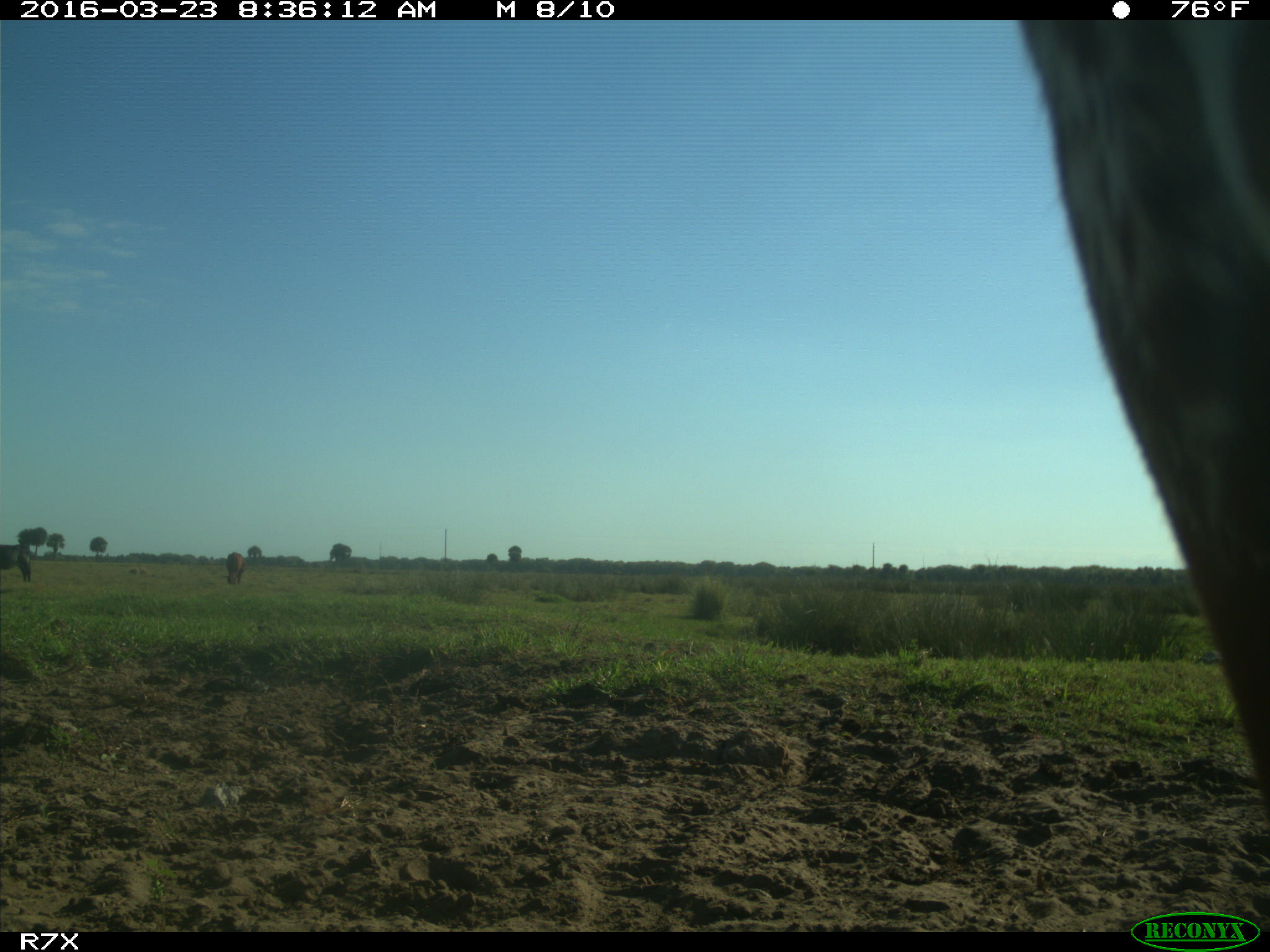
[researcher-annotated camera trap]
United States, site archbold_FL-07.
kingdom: Animalia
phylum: Chordata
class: Mammalia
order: Artiodactyla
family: Bovidae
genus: Bos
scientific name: Bos taurus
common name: domestic cow